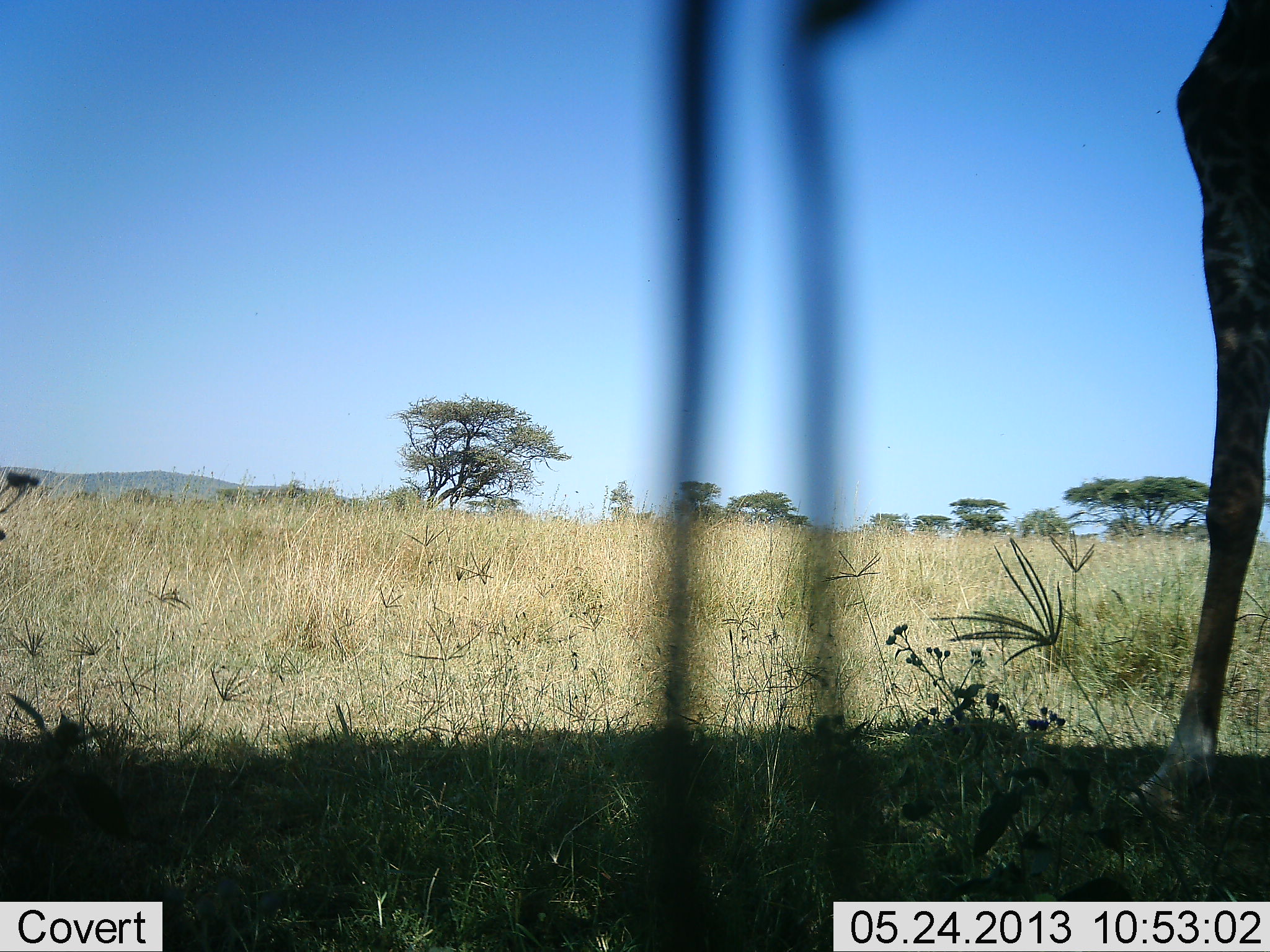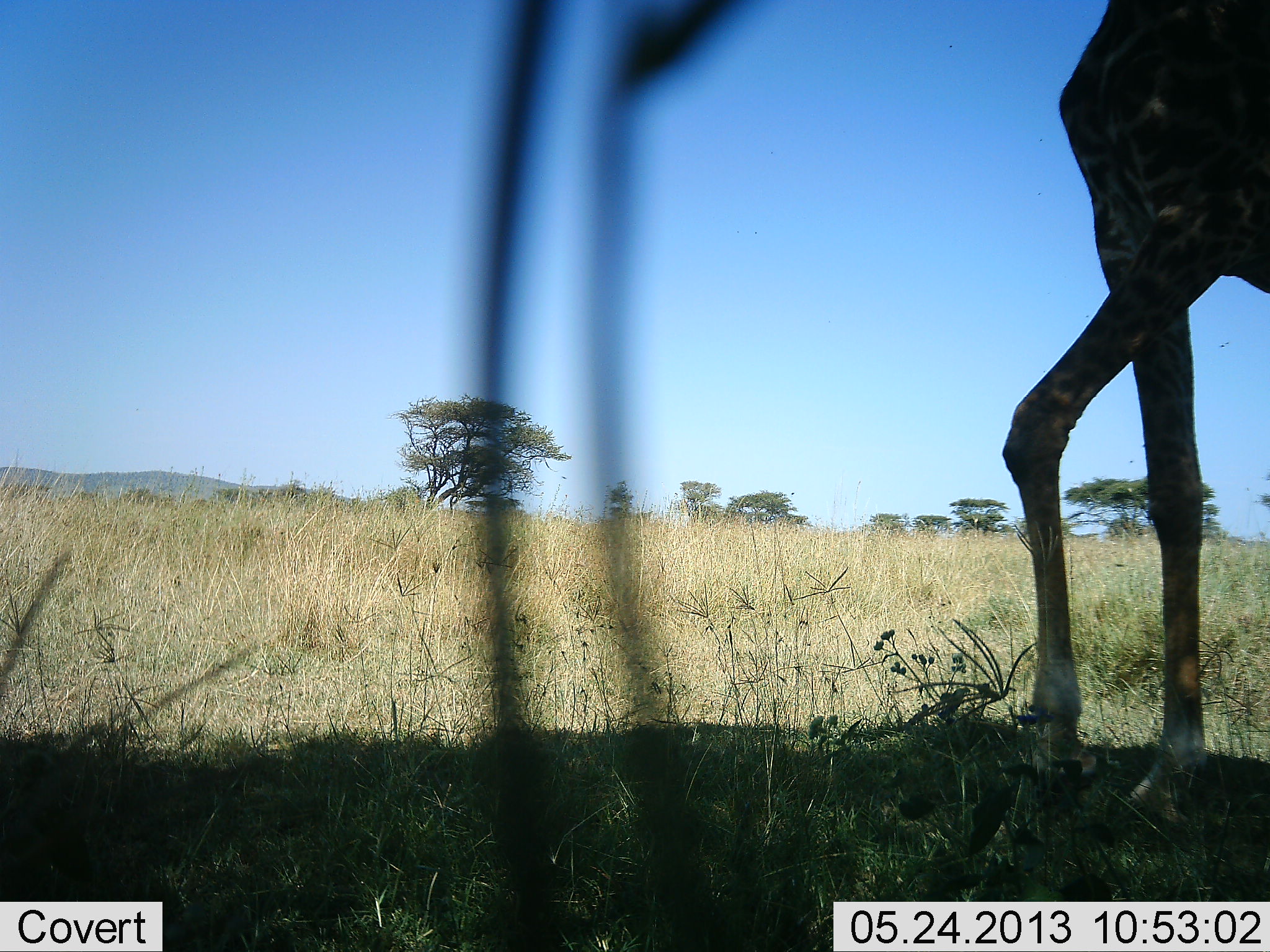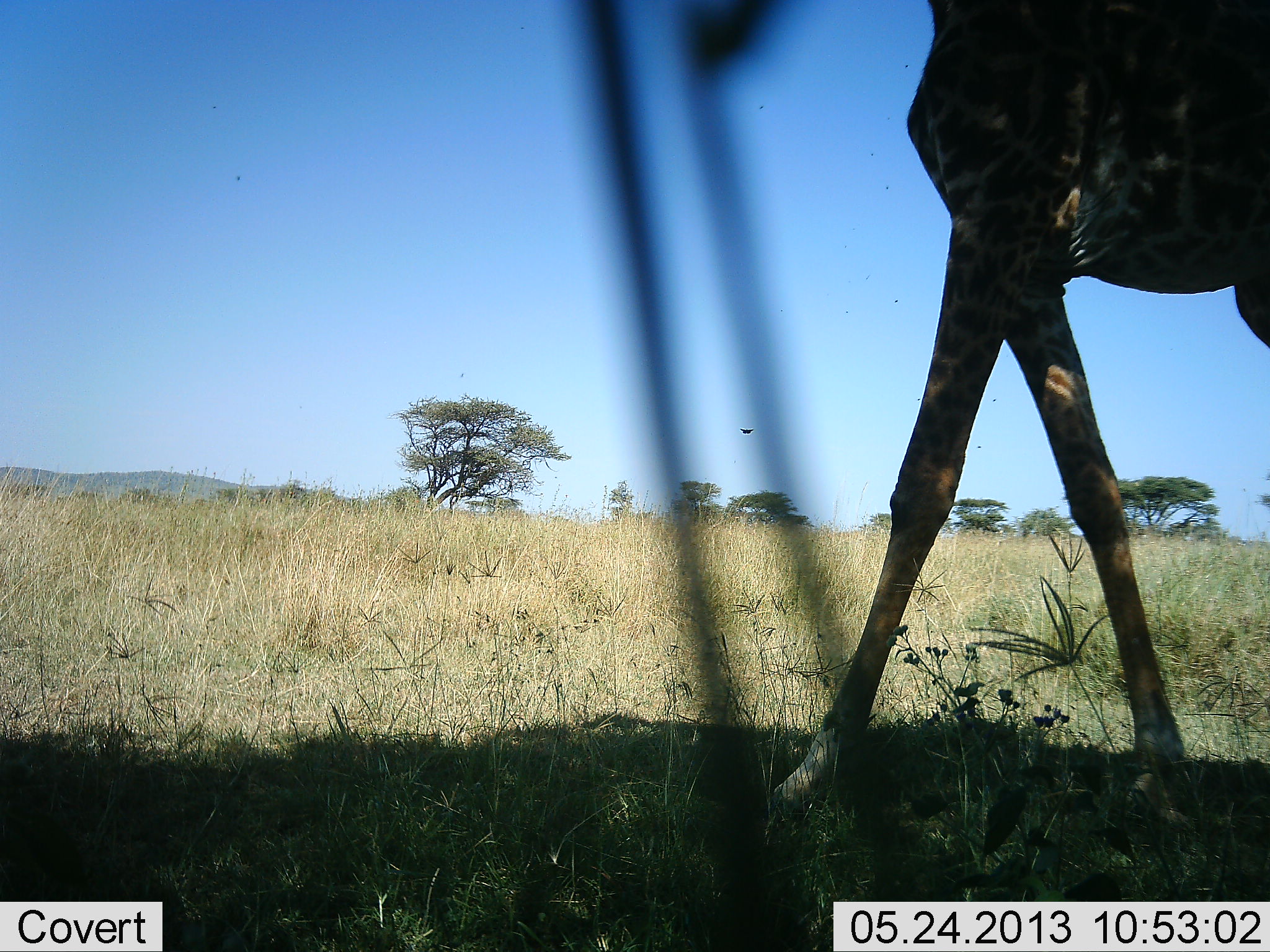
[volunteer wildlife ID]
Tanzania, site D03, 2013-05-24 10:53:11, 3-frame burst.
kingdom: Animalia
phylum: Chordata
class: Mammalia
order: Artiodactyla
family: Giraffidae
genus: Giraffa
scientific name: Giraffa camelopardalis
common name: giraffe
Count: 1.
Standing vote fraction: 9%.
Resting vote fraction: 0%.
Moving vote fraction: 100%.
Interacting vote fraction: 0%.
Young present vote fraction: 0%.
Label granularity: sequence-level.